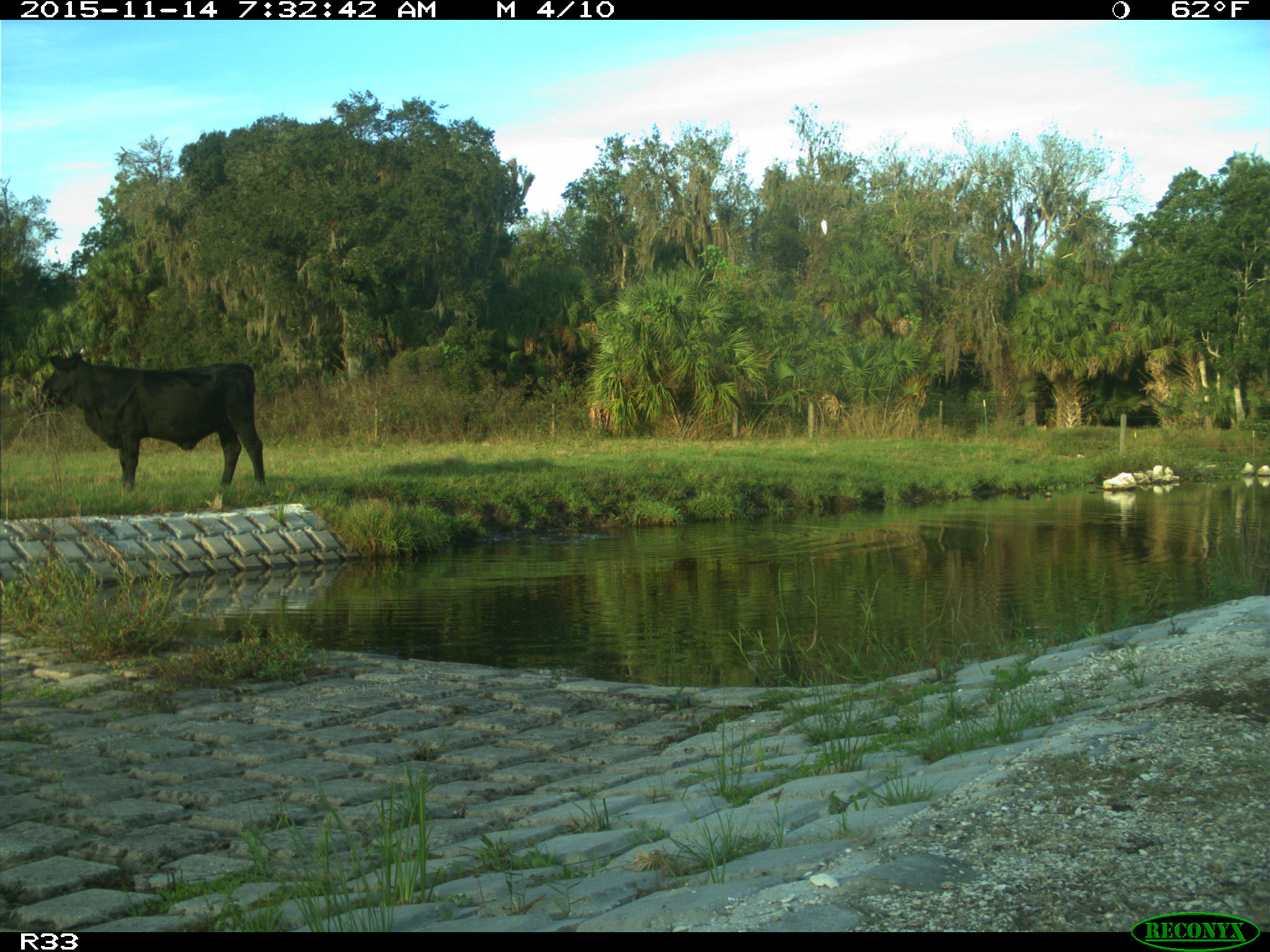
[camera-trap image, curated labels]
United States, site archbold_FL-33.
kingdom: Animalia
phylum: Chordata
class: Mammalia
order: Artiodactyla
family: Bovidae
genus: Bos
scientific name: Bos taurus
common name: domestic cow